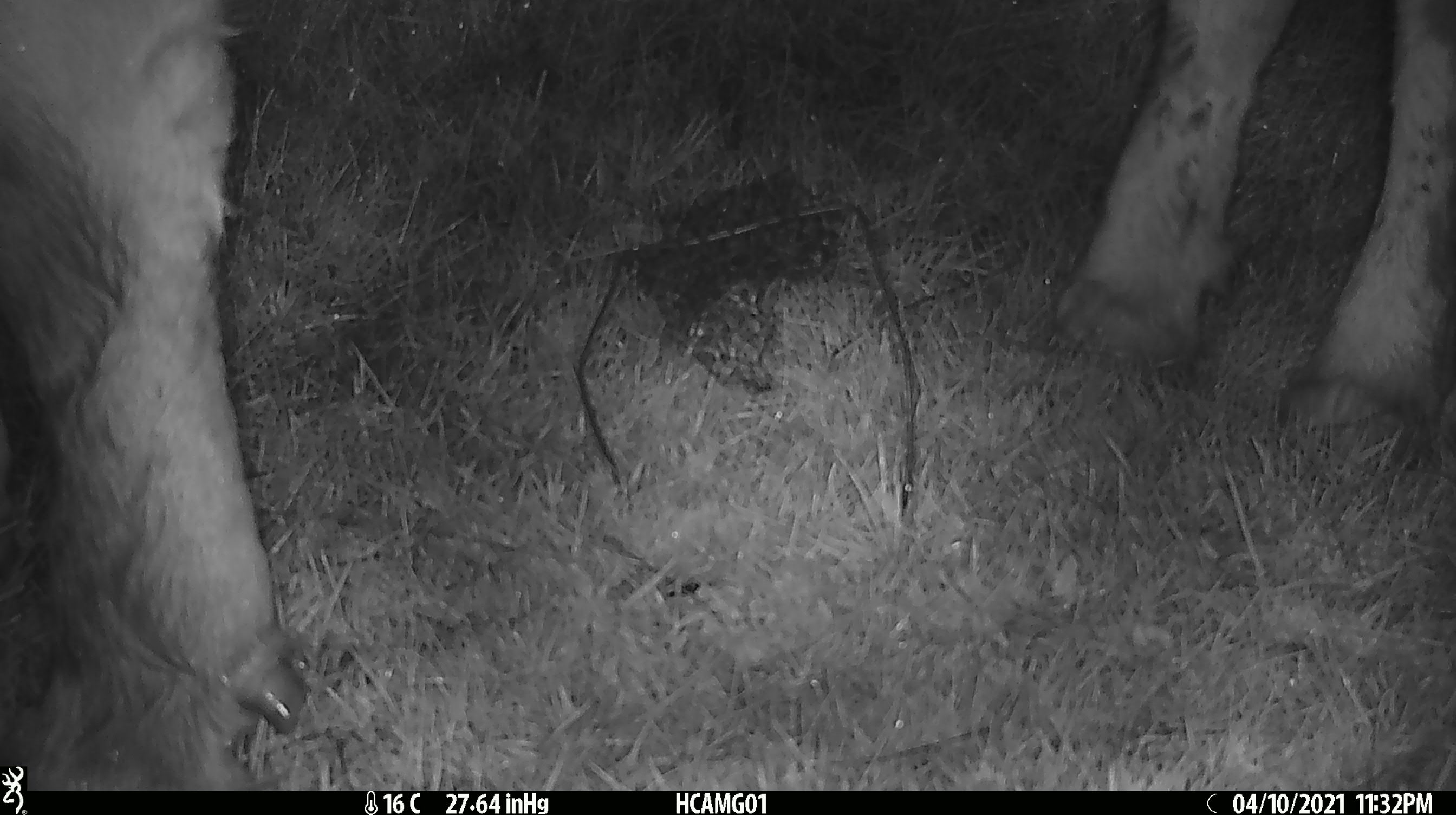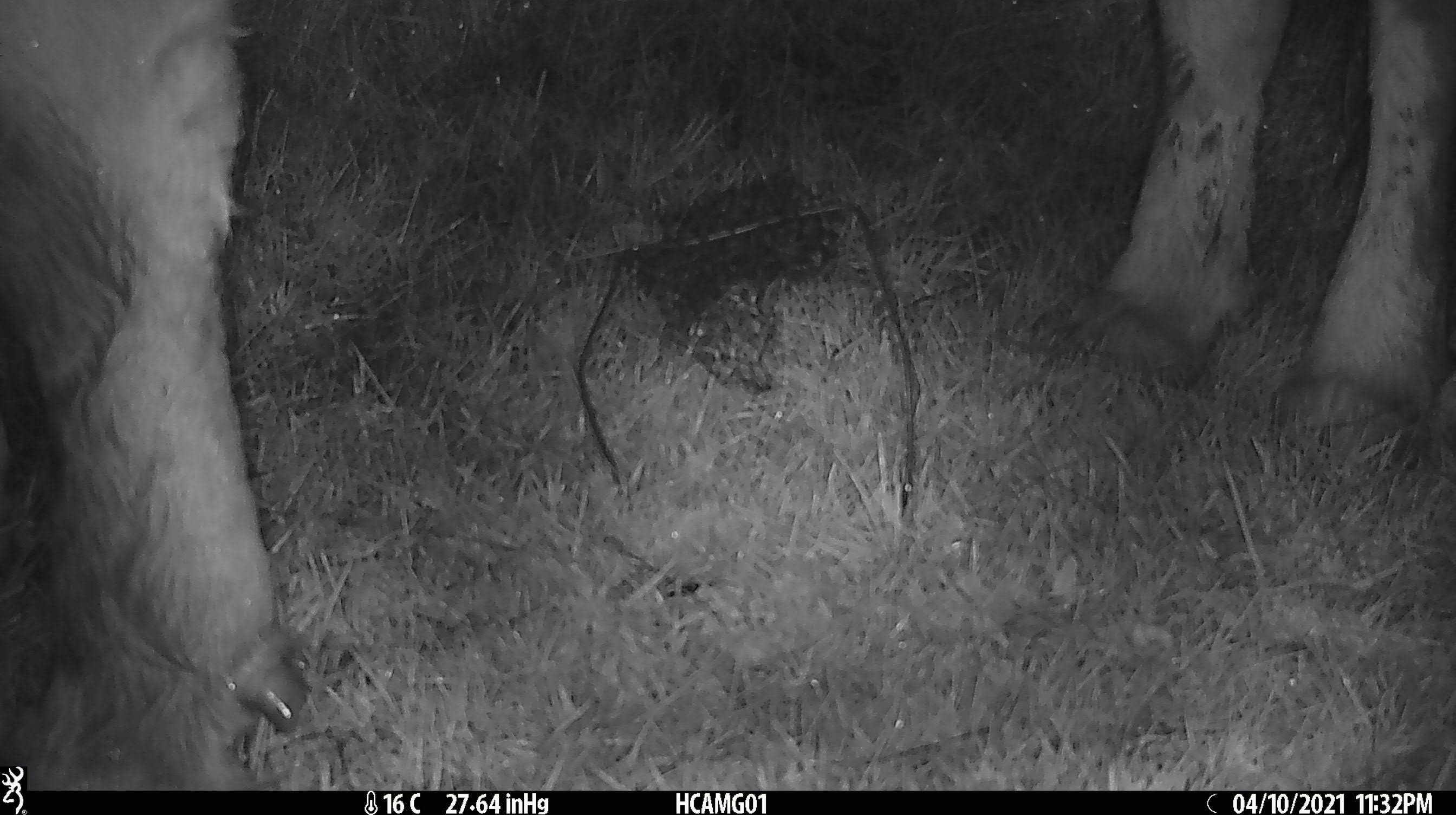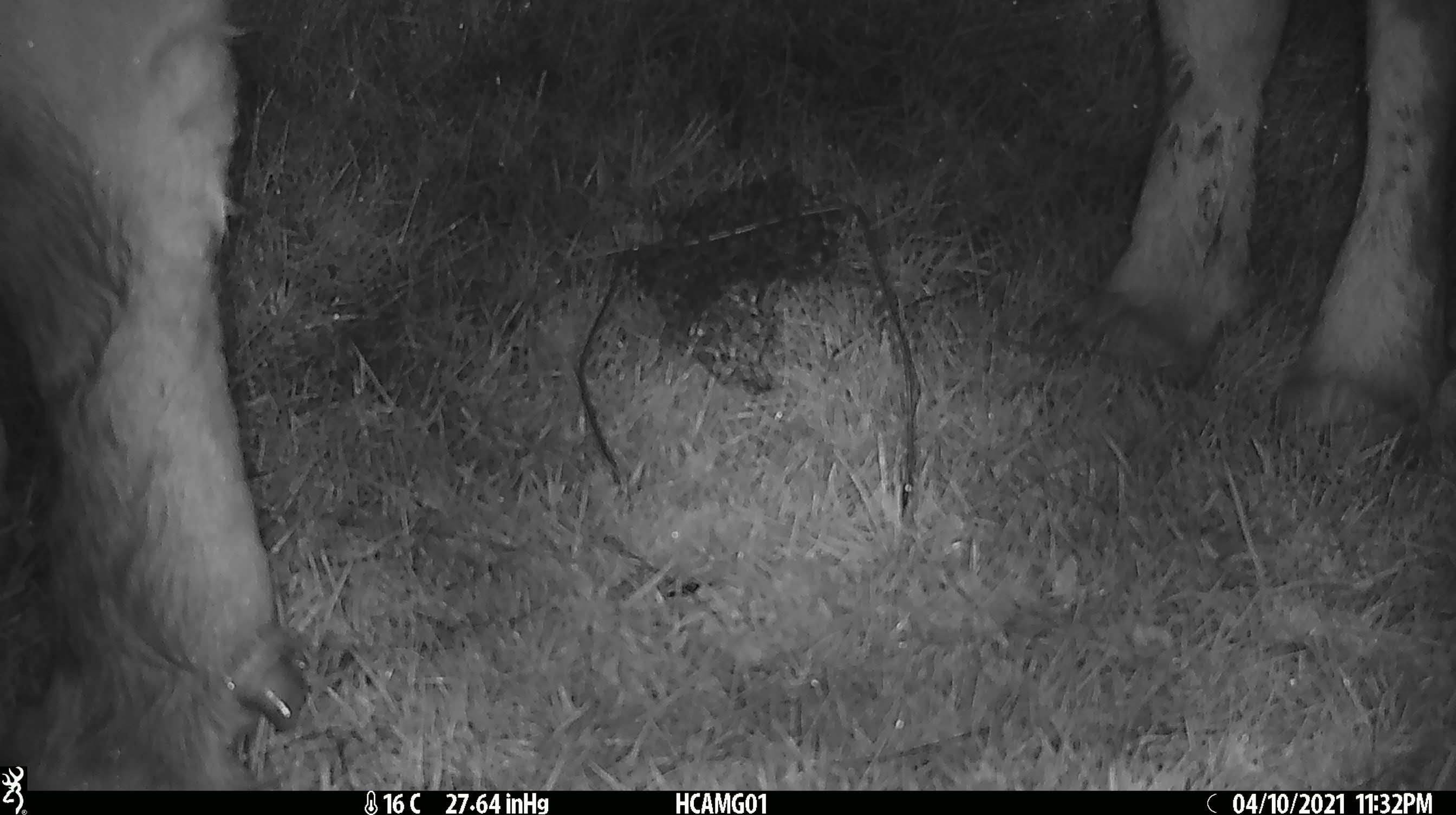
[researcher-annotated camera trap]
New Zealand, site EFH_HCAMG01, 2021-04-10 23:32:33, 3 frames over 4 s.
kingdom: Animalia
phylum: Chordata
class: Mammalia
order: Artiodactyla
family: Bovidae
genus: Bos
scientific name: Bos taurus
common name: domestic cow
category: cow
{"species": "cow (domestic cow) (Bos taurus)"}